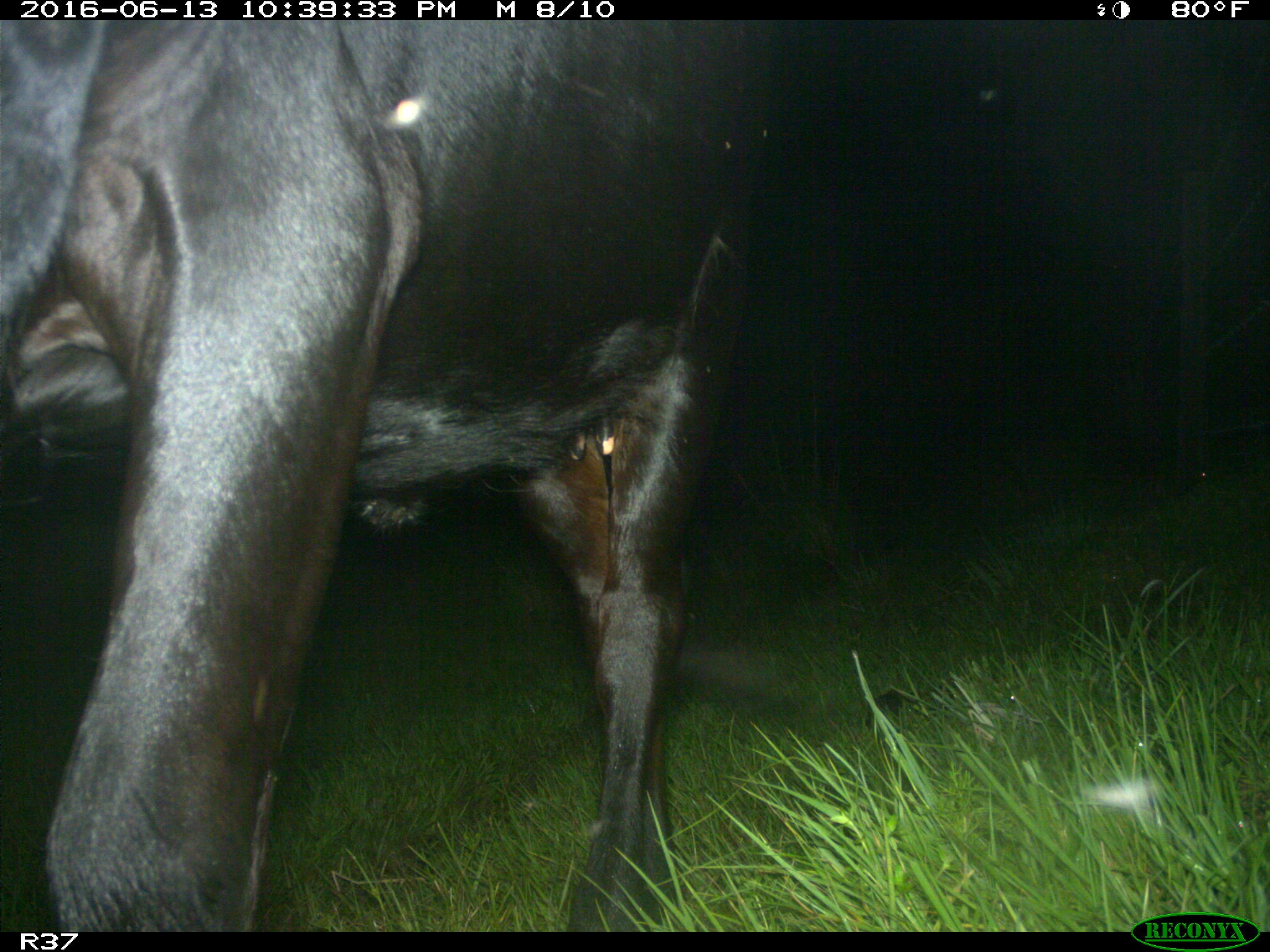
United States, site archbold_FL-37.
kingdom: Animalia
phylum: Chordata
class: Mammalia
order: Artiodactyla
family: Bovidae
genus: Bos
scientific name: Bos taurus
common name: domestic cow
Bos taurus (domestic cow).